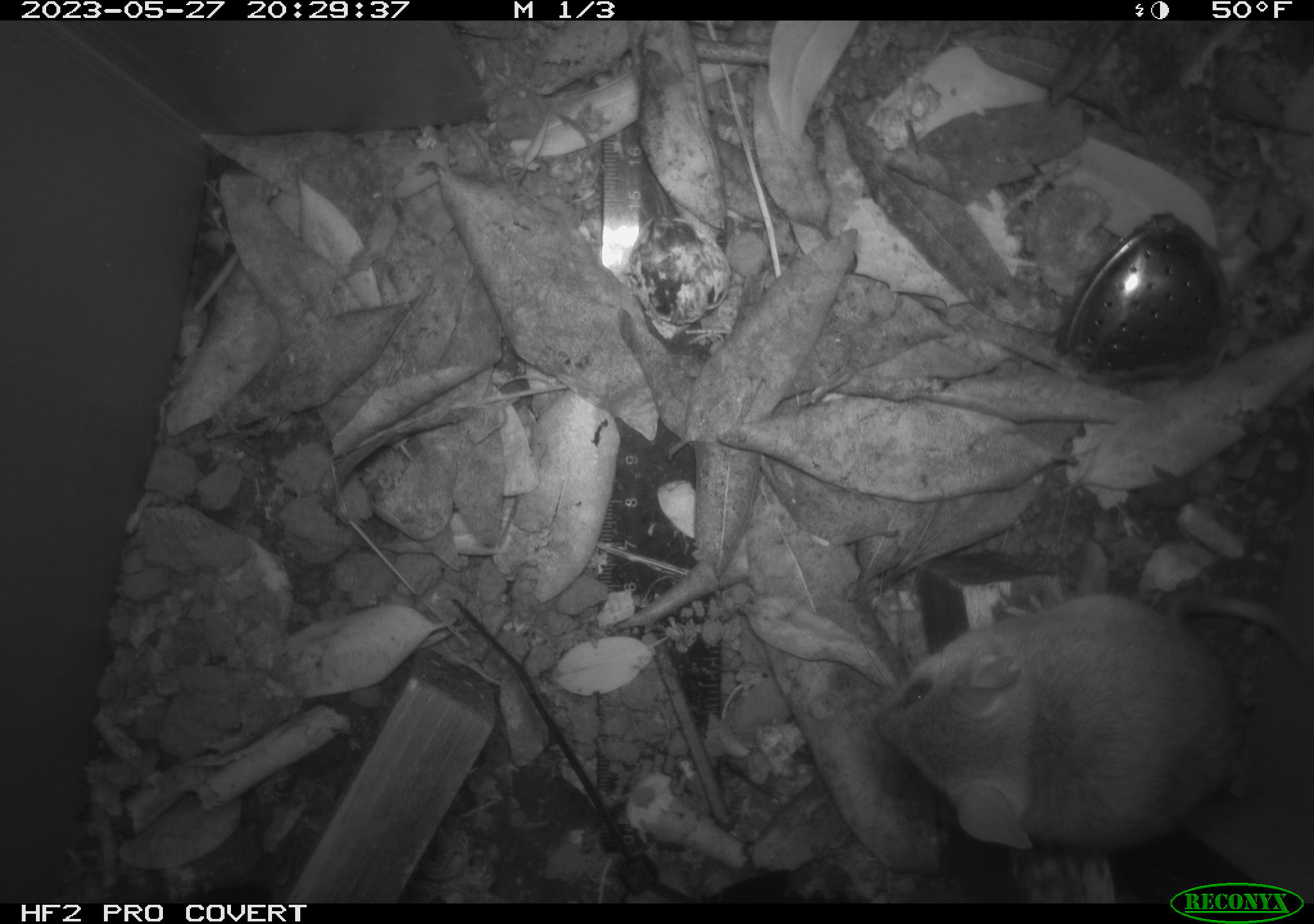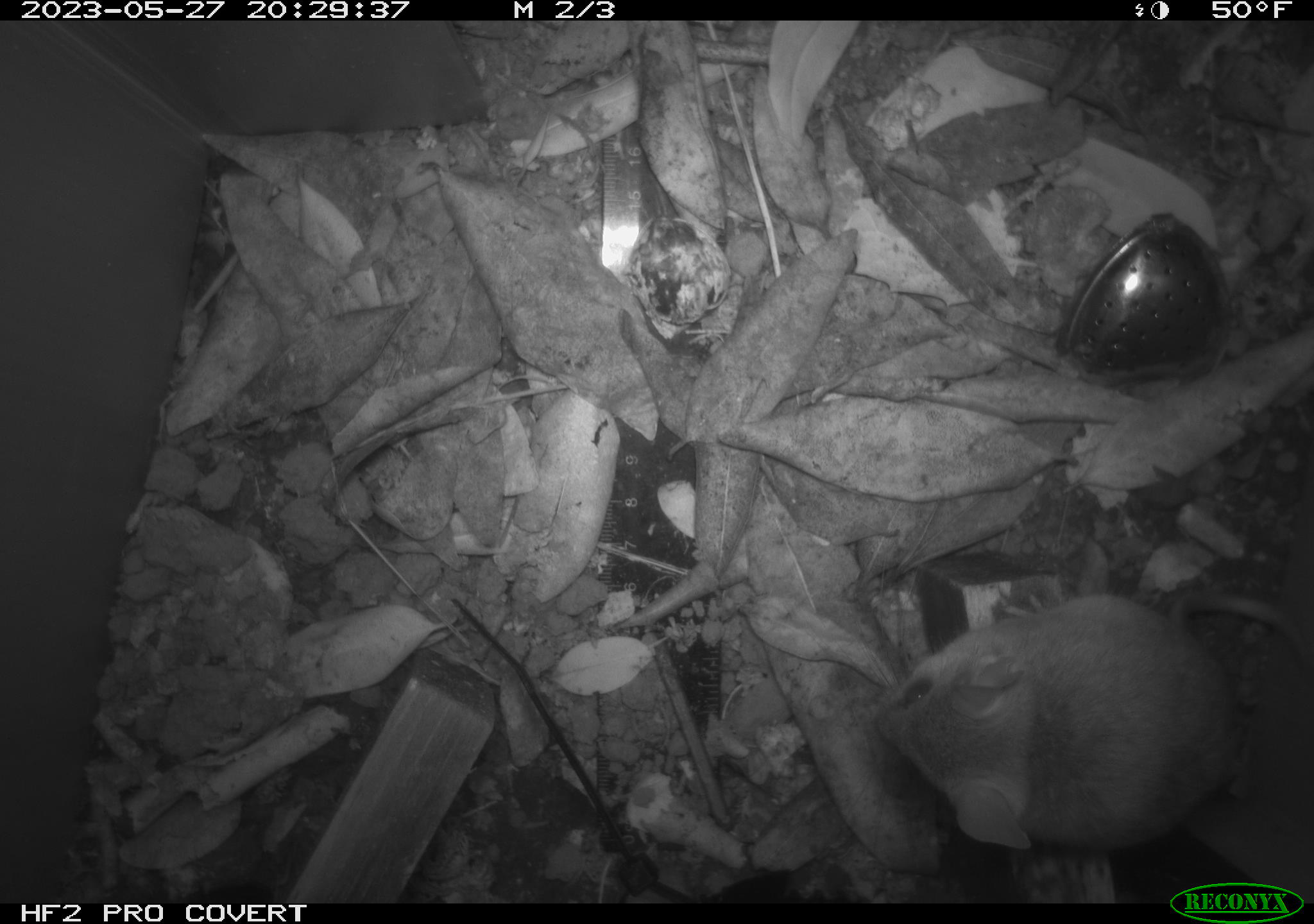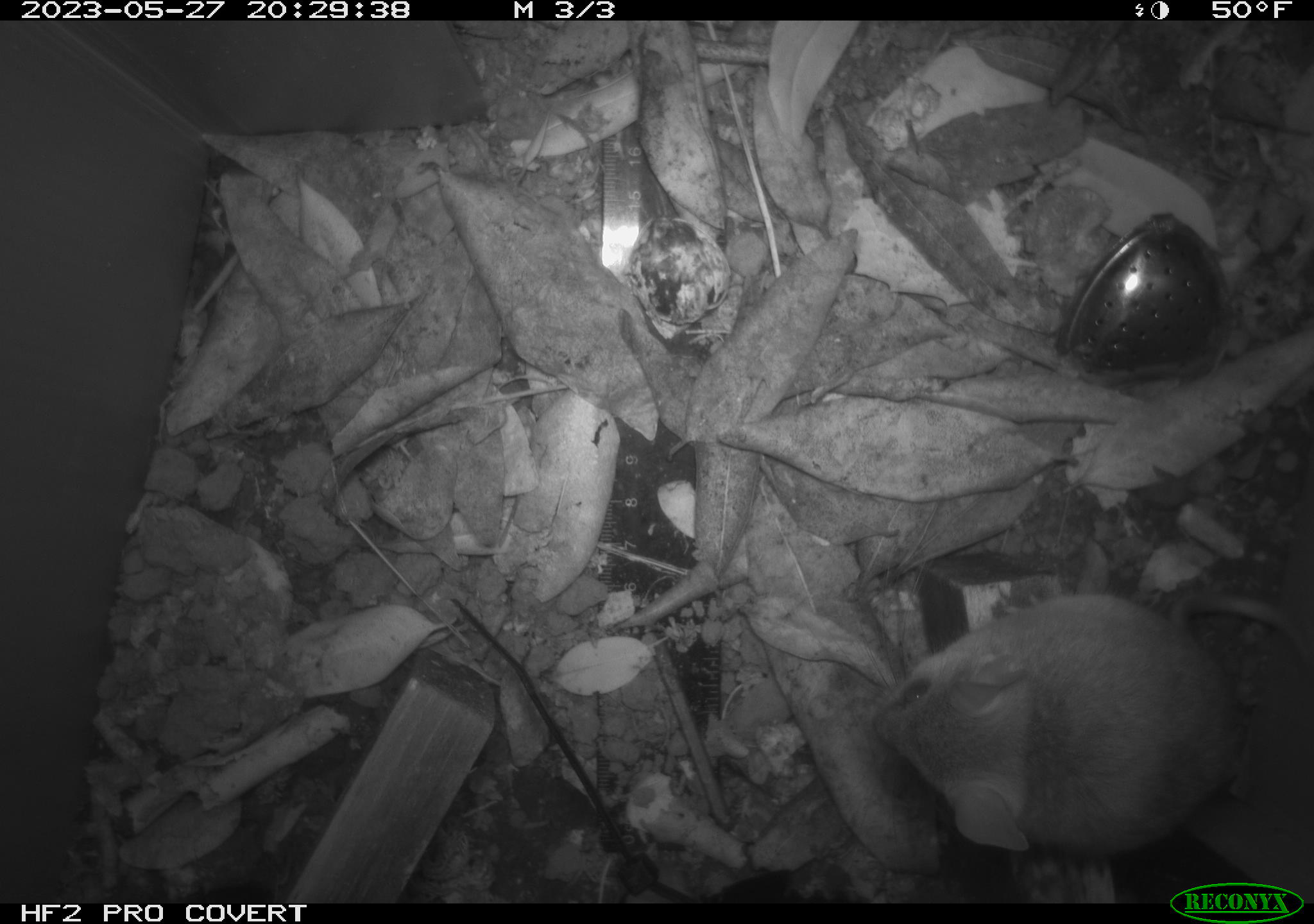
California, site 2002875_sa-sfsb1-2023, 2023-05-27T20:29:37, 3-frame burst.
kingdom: Animalia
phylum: Chordata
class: Mammalia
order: Rodentia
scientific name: Rodentia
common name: mouse species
Mouse species (Rodentia).